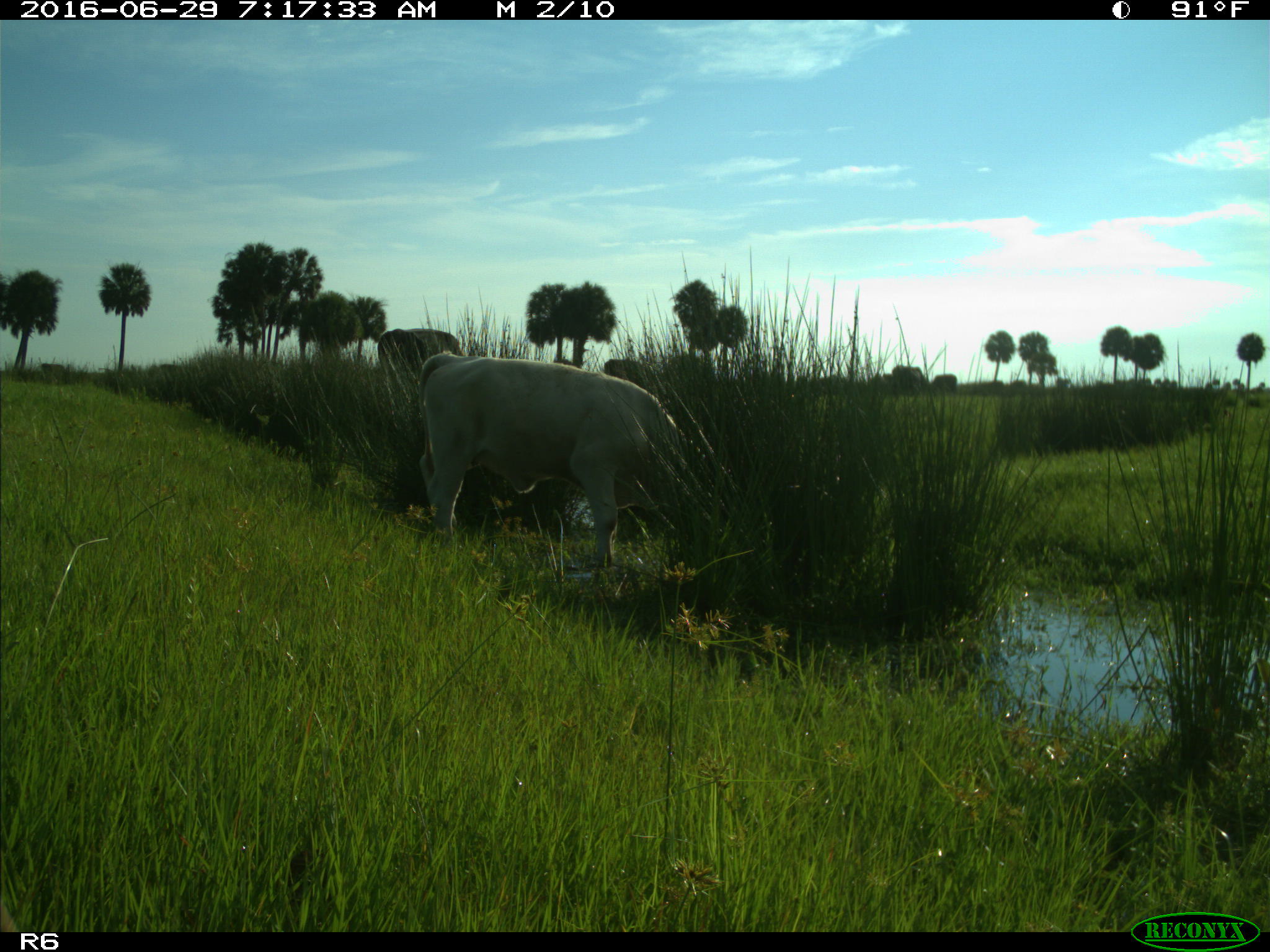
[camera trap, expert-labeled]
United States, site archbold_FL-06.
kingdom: Animalia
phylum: Chordata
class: Mammalia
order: Artiodactyla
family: Bovidae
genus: Bos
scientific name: Bos taurus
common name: domestic cow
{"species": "Bos taurus (domestic cow)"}